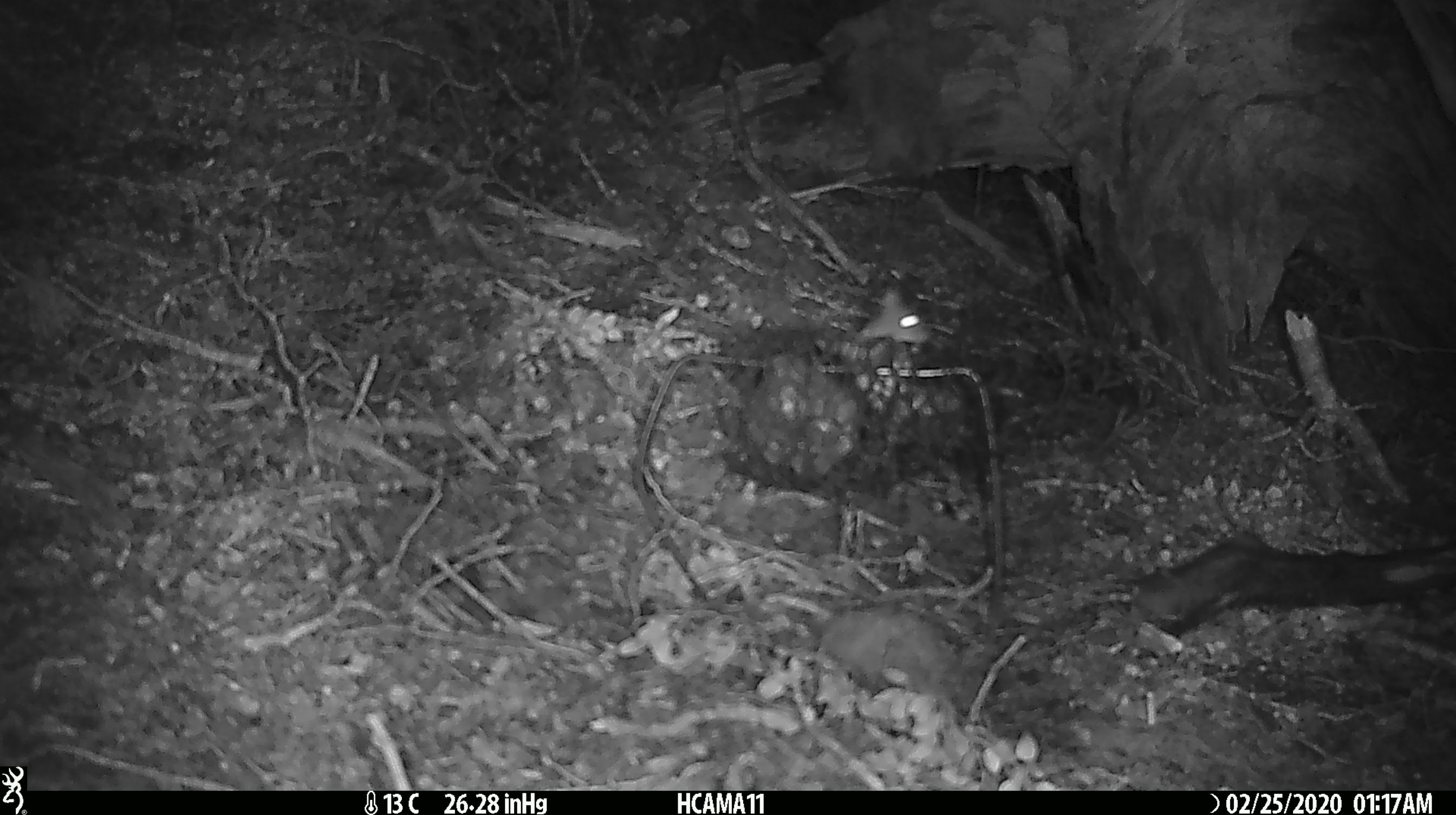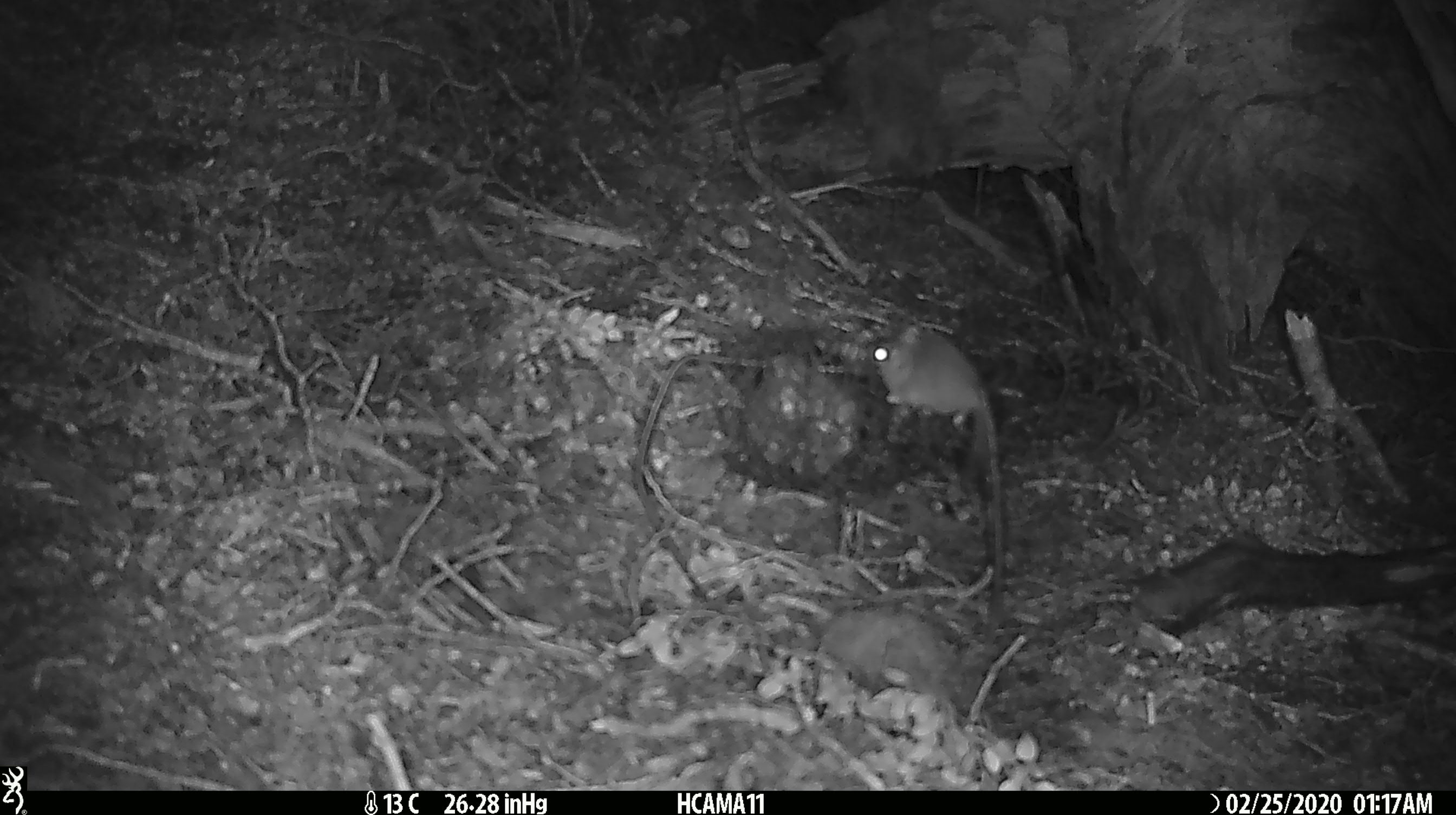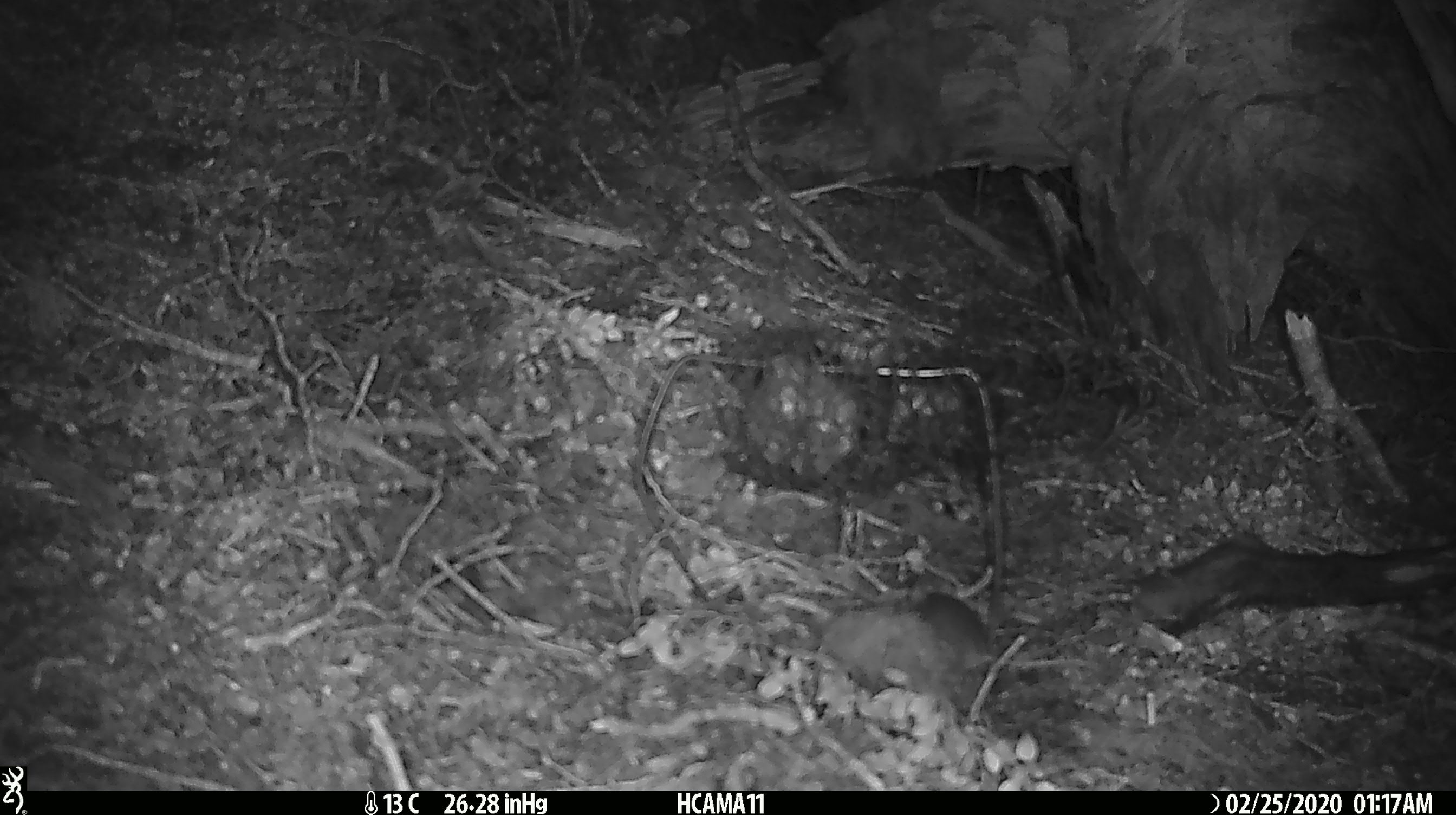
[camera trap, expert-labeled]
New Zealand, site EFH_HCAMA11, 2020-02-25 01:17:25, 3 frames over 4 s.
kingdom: Animalia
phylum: Chordata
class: Mammalia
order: Rodentia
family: Muridae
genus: Mus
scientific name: Mus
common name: mouse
Mouse (Mus).